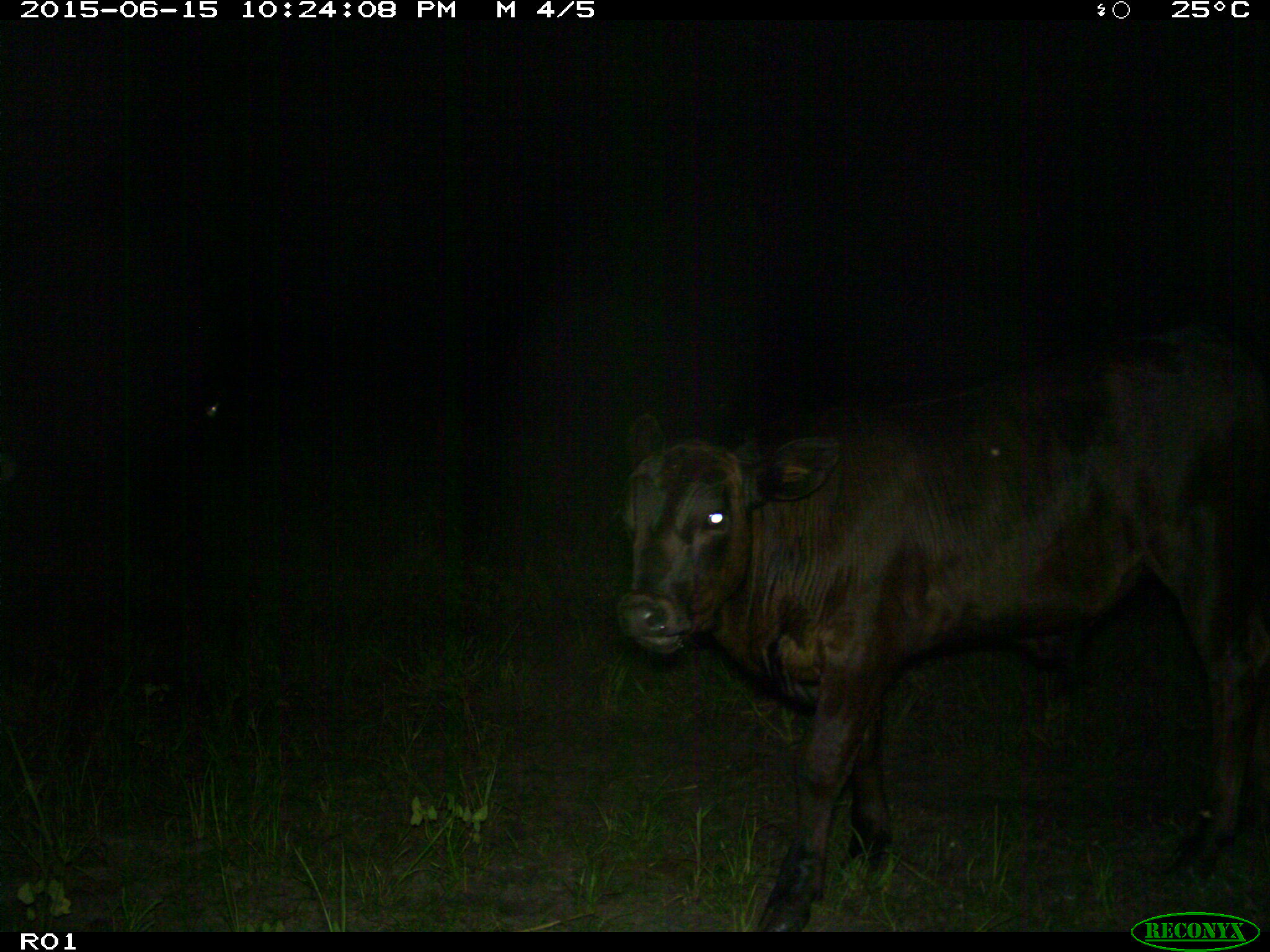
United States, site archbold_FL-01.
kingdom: Animalia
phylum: Chordata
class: Mammalia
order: Artiodactyla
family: Bovidae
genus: Bos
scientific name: Bos taurus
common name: domestic cow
Bos taurus (domestic cow).